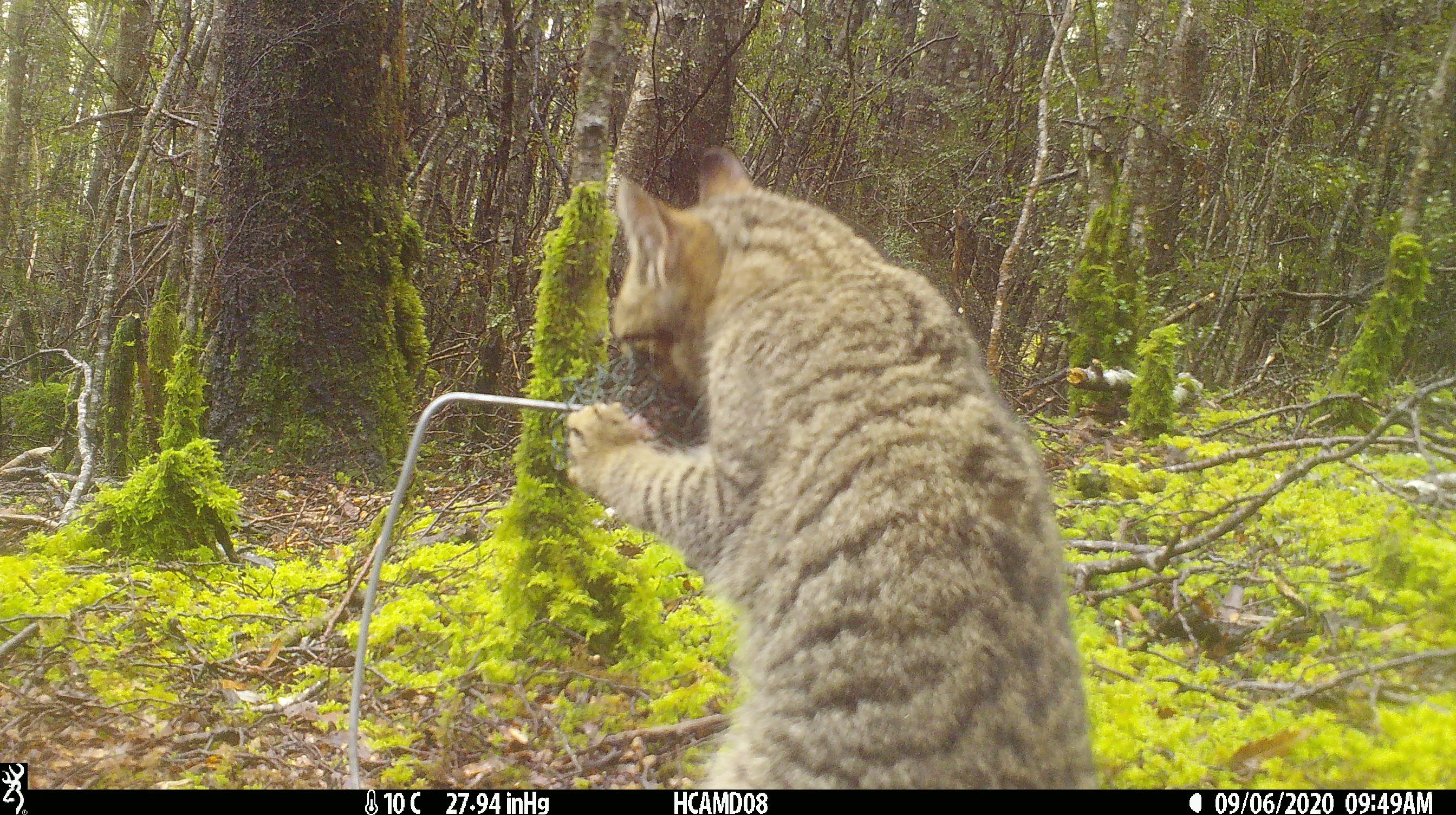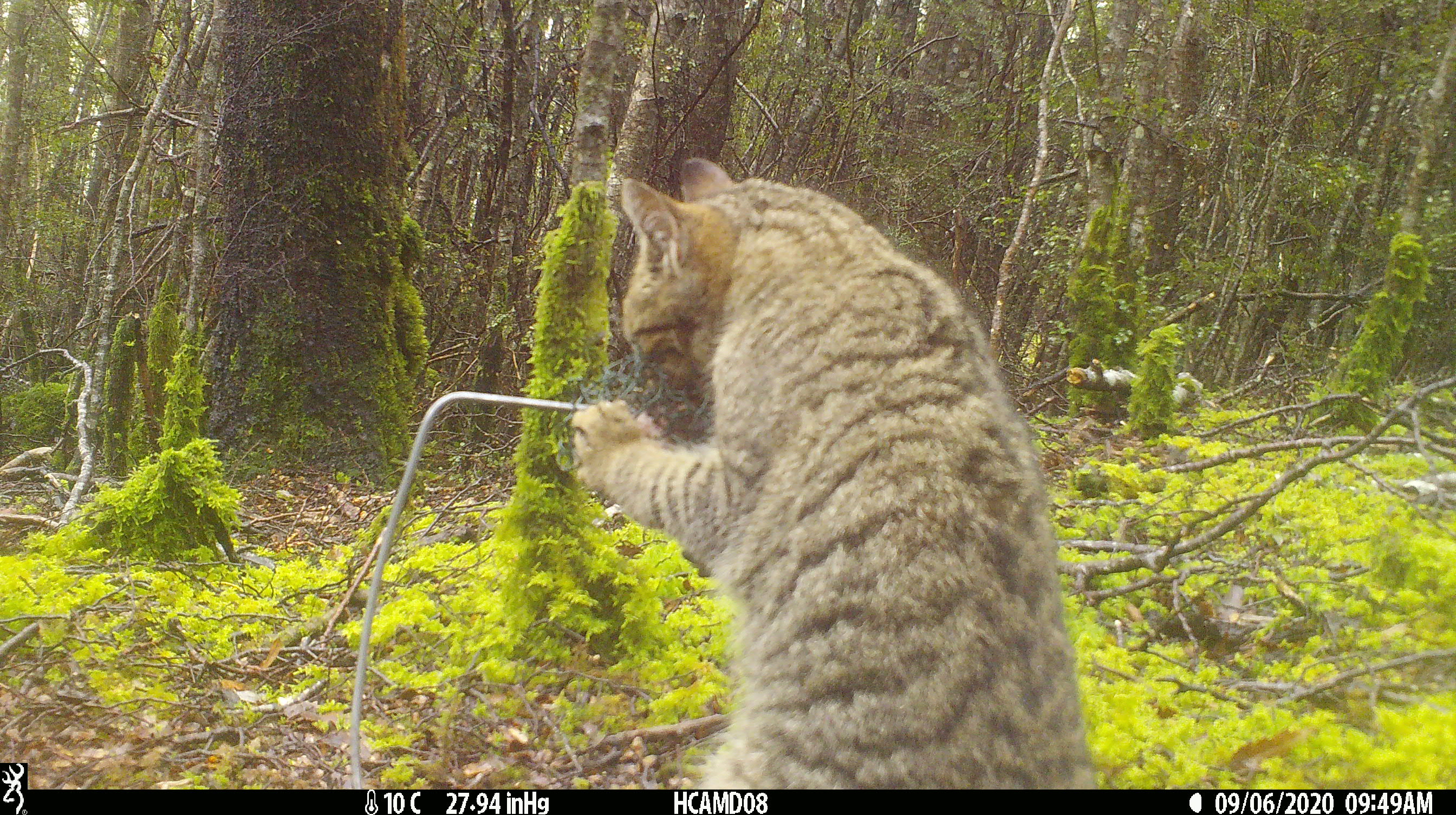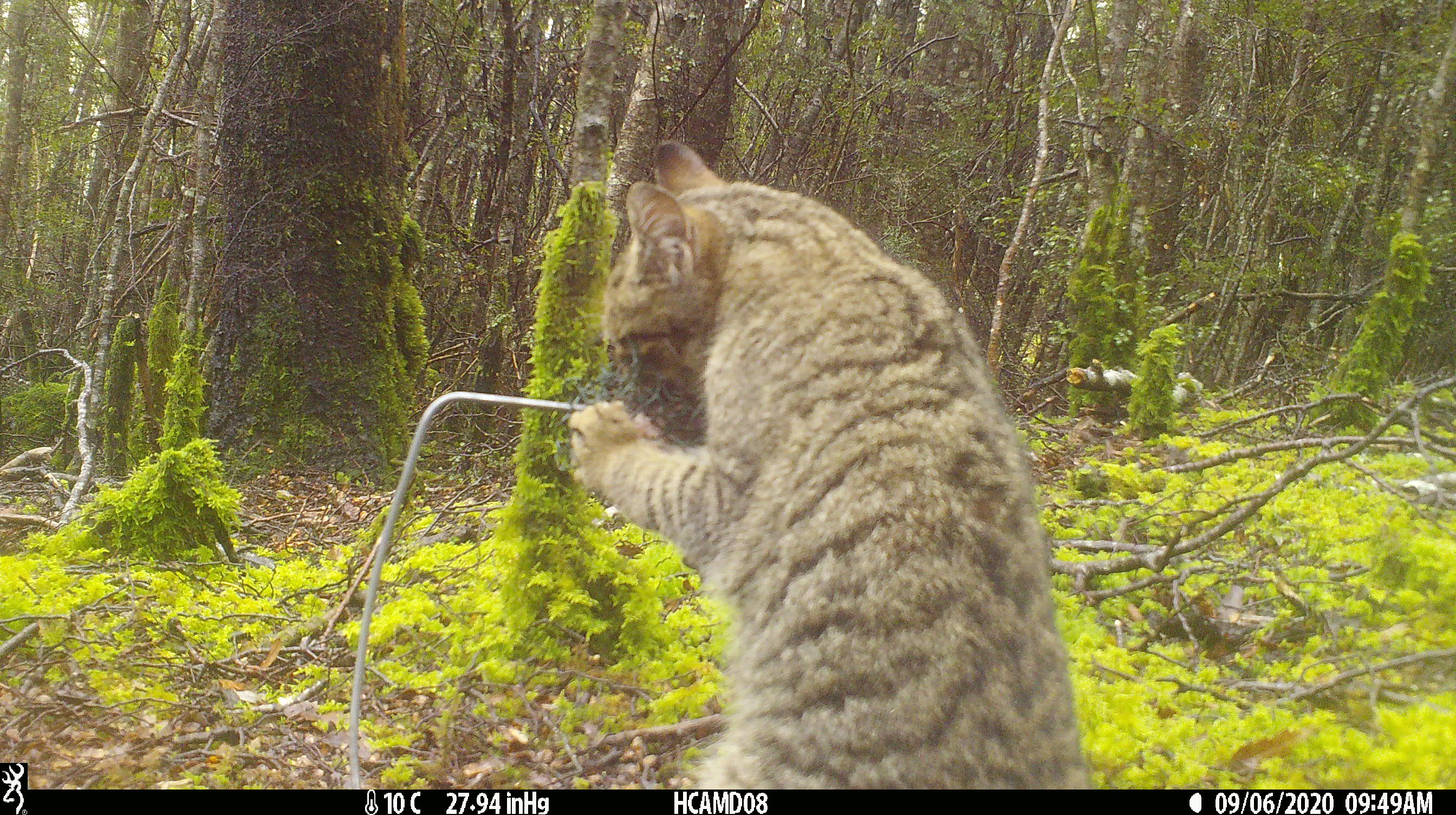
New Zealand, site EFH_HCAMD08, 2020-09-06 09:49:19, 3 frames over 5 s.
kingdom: Animalia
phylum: Chordata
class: Mammalia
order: Carnivora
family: Felidae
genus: Felis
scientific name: Felis catus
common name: domestic cat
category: cat